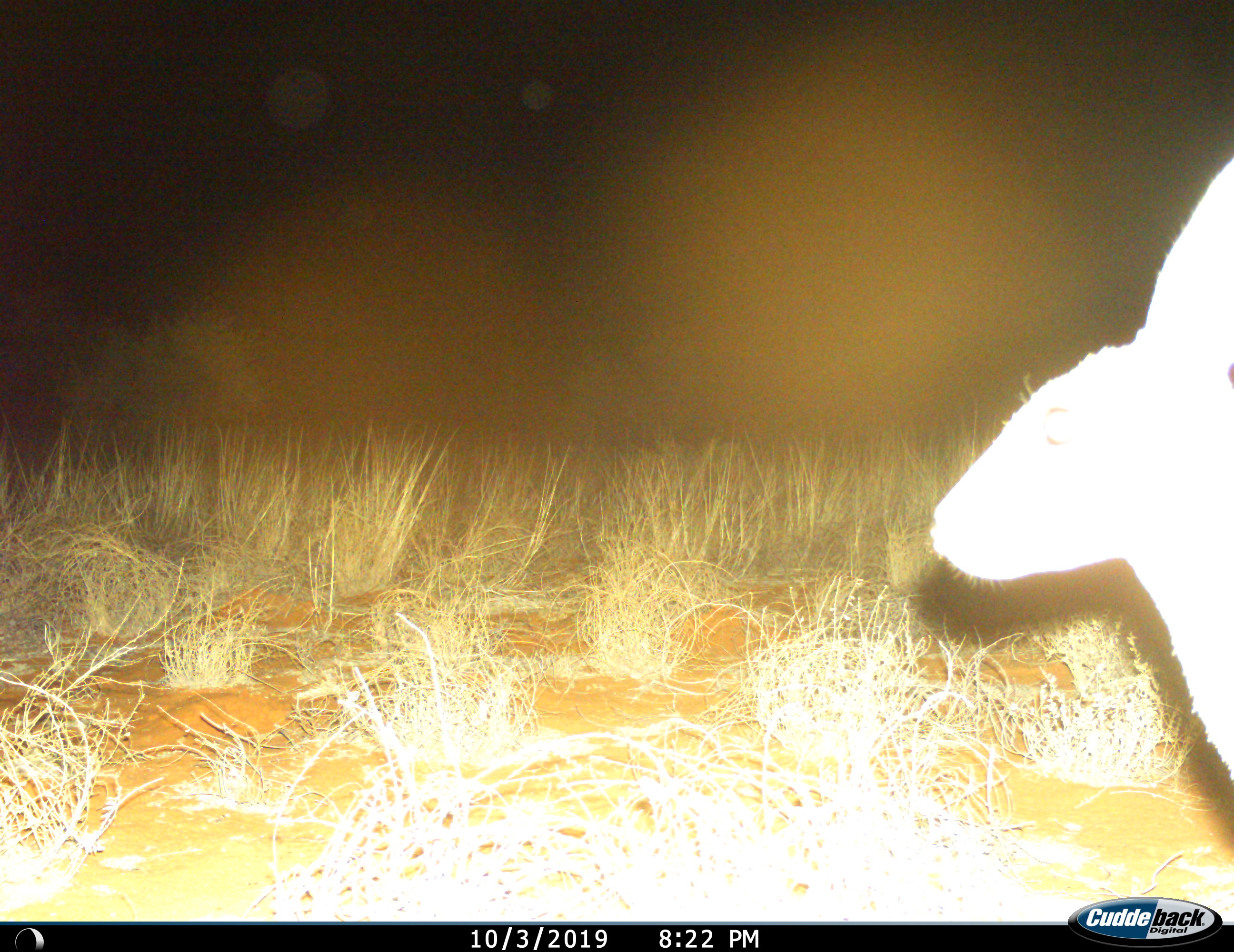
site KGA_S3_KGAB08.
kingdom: Animalia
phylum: Chordata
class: Mammalia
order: Artiodactyla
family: Bovidae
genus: Raphicerus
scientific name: Raphicerus campestris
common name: steenbok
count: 1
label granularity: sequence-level